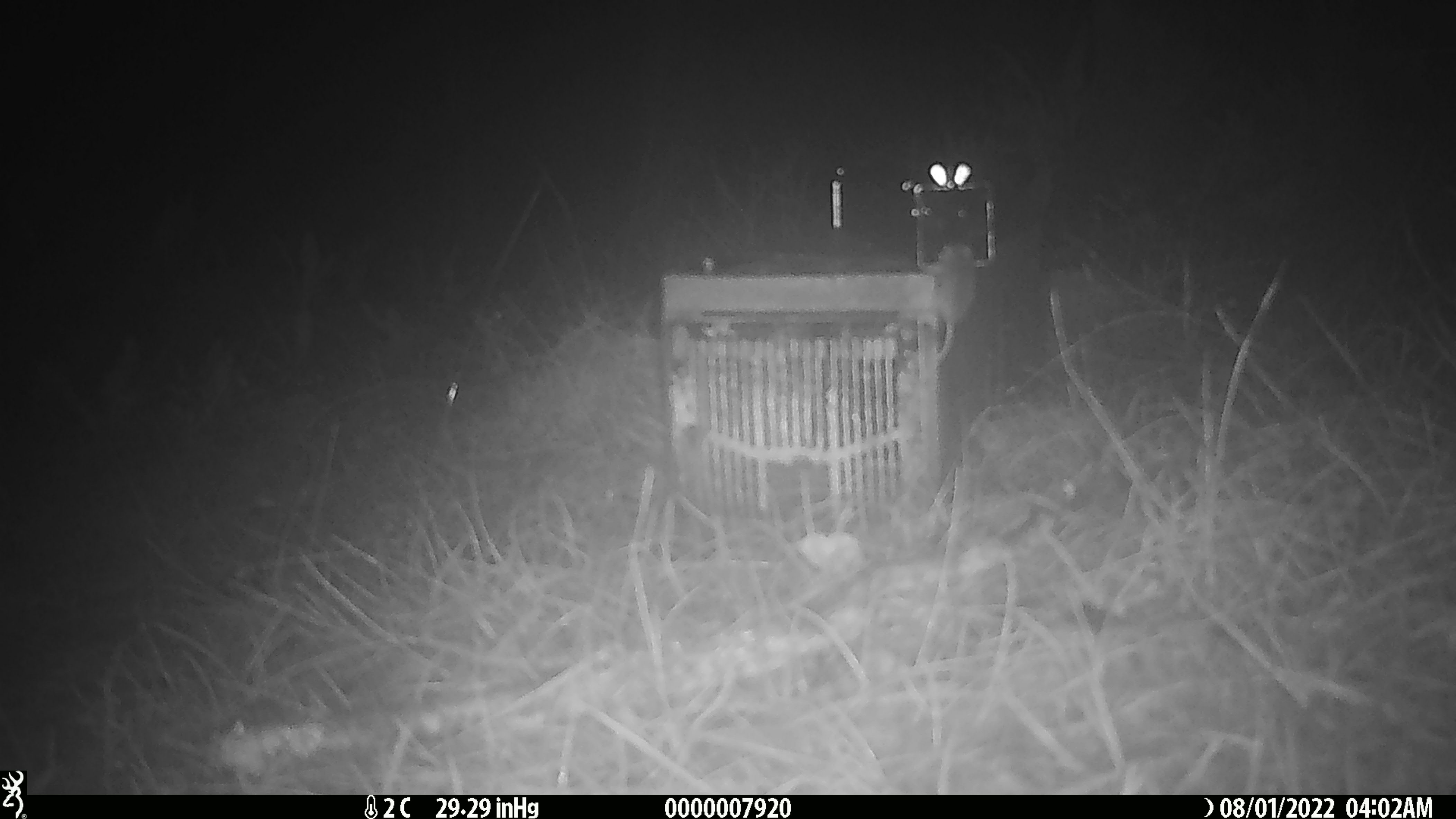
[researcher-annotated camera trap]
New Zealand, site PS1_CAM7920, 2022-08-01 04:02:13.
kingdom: Animalia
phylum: Chordata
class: Mammalia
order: Rodentia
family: Muridae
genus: Mus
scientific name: Mus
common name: mouse